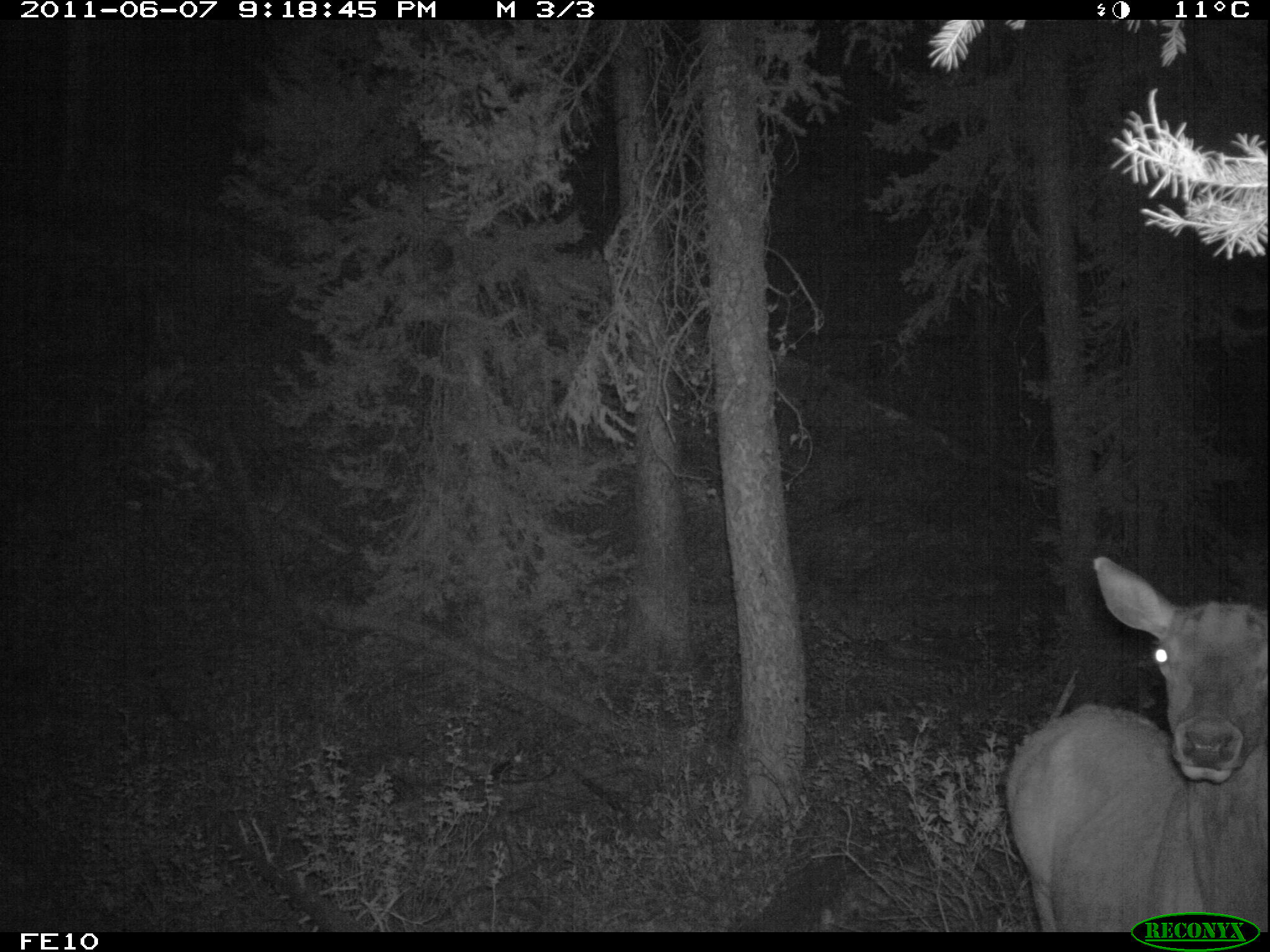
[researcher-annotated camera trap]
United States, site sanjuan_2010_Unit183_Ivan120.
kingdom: Animalia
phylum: Chordata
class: Mammalia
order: Artiodactyla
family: Cervidae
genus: Cervus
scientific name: Cervus elaphus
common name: red deer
Cervus elaphus (red deer).